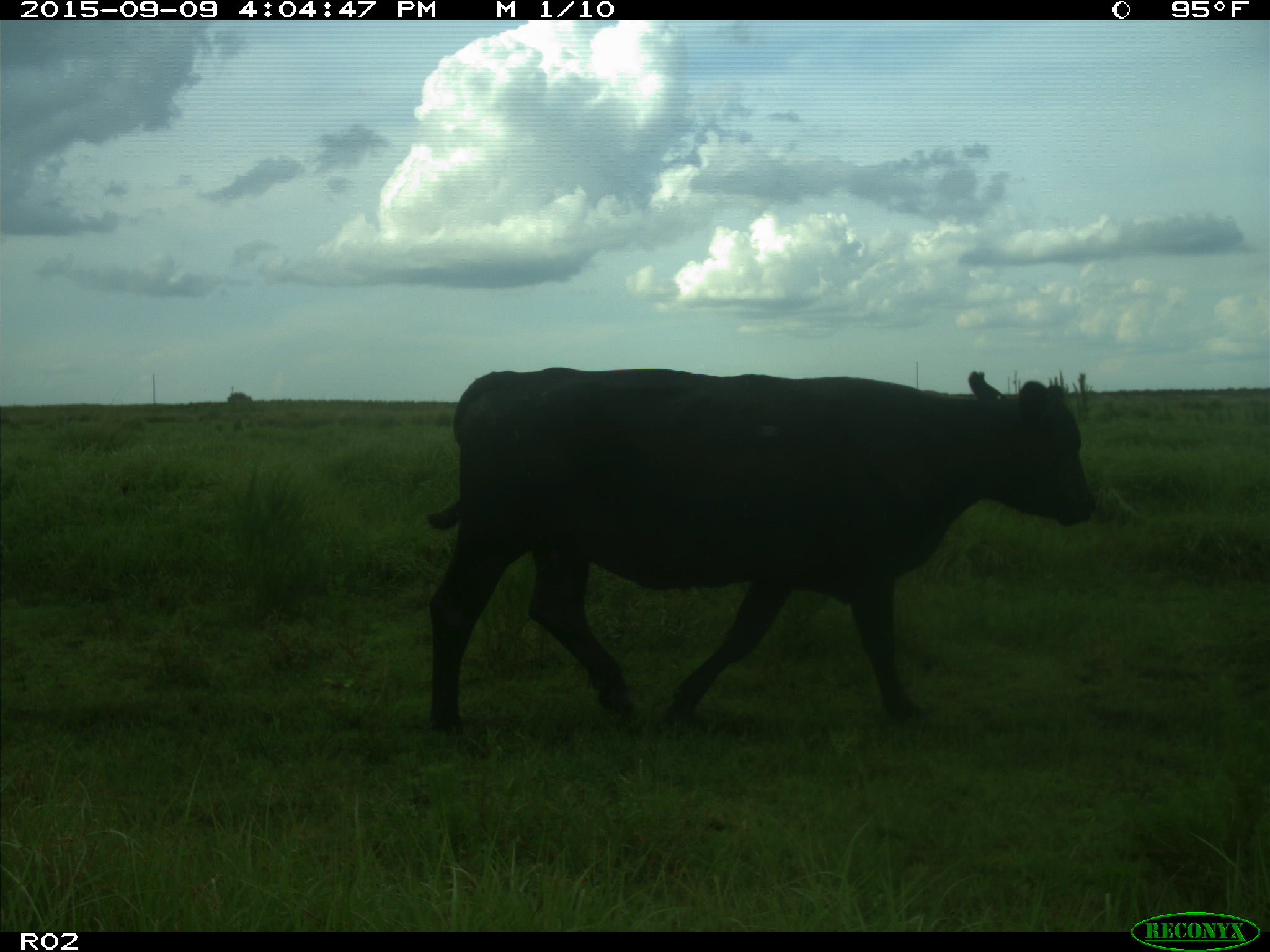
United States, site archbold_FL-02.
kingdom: Animalia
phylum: Chordata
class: Mammalia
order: Artiodactyla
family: Bovidae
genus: Bos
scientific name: Bos taurus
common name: domestic cow